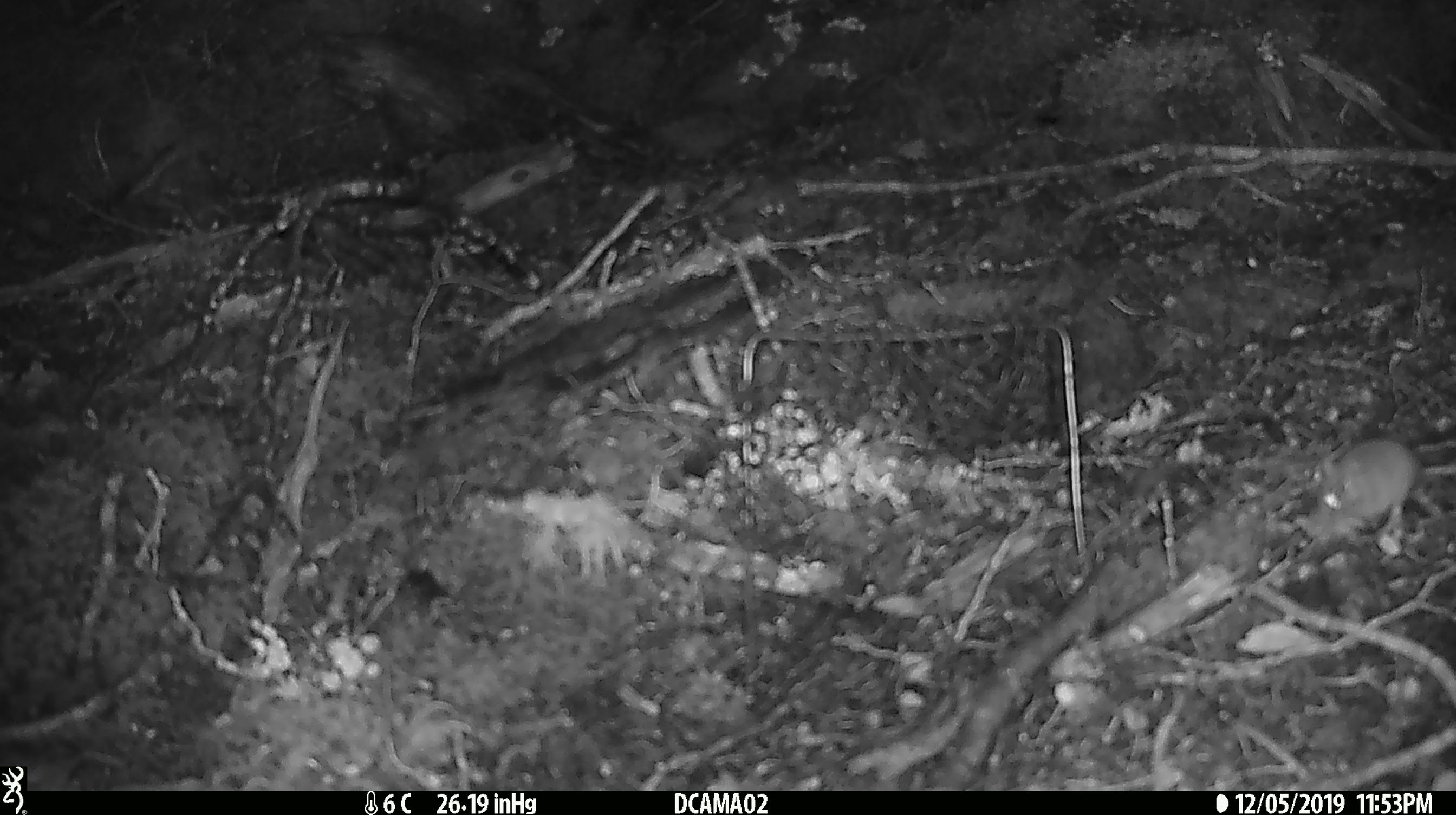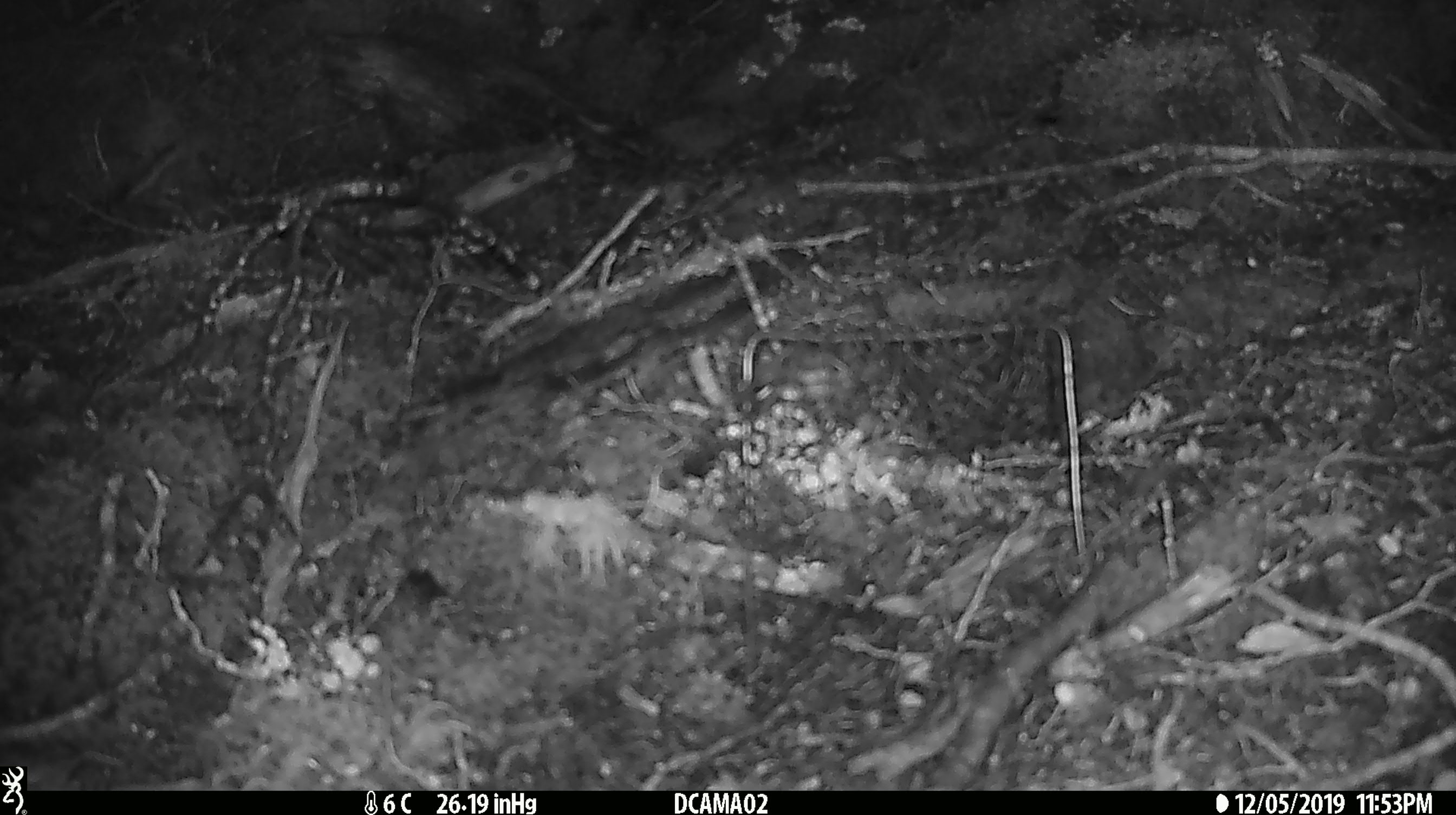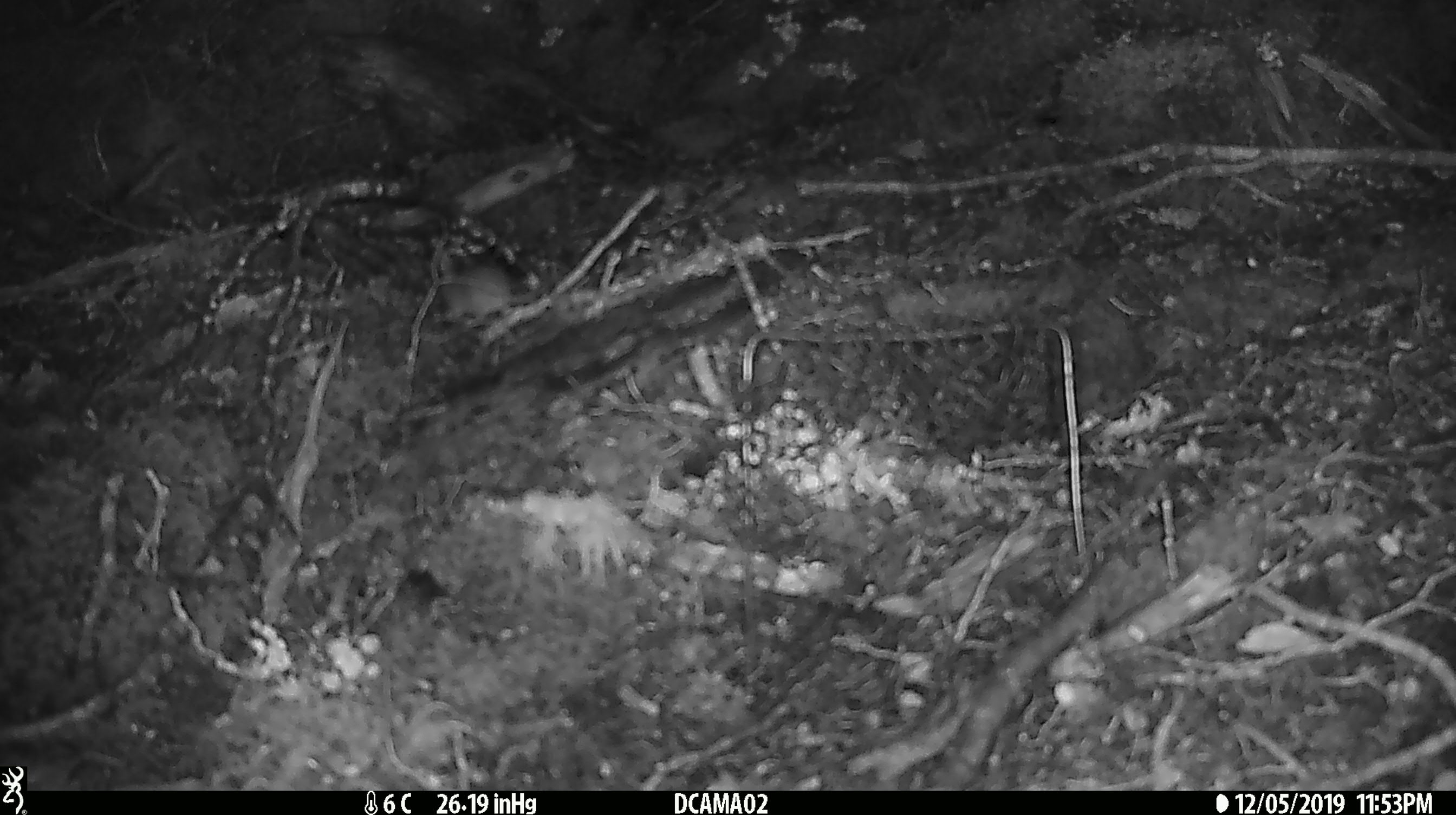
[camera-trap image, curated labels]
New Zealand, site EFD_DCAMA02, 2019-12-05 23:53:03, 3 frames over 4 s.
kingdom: Animalia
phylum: Chordata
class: Mammalia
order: Rodentia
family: Muridae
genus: Mus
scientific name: Mus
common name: mouse